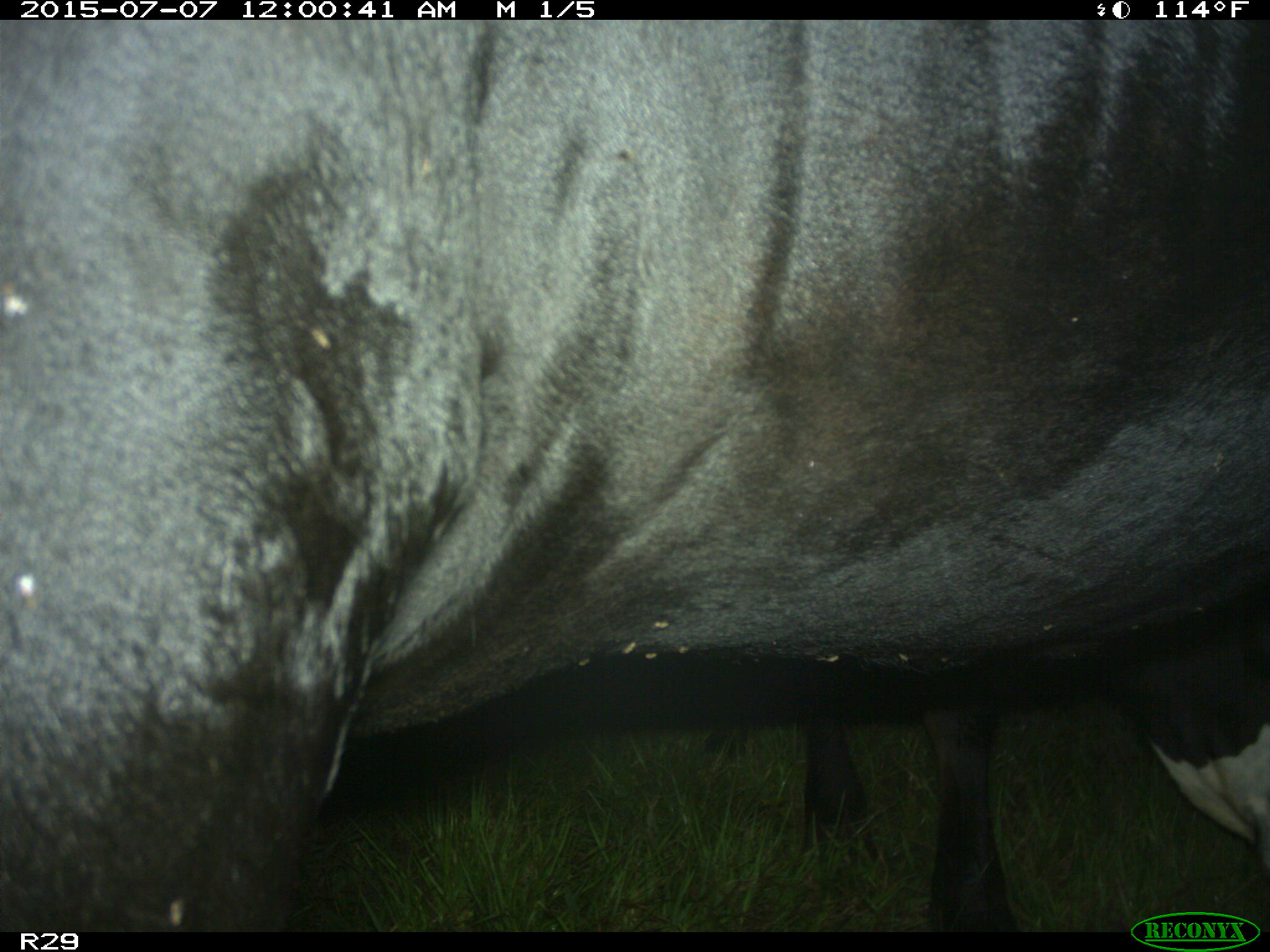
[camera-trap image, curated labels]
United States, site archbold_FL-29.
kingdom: Animalia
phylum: Chordata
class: Mammalia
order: Artiodactyla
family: Bovidae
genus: Bos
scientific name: Bos taurus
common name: domestic cow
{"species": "Bos taurus (domestic cow)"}